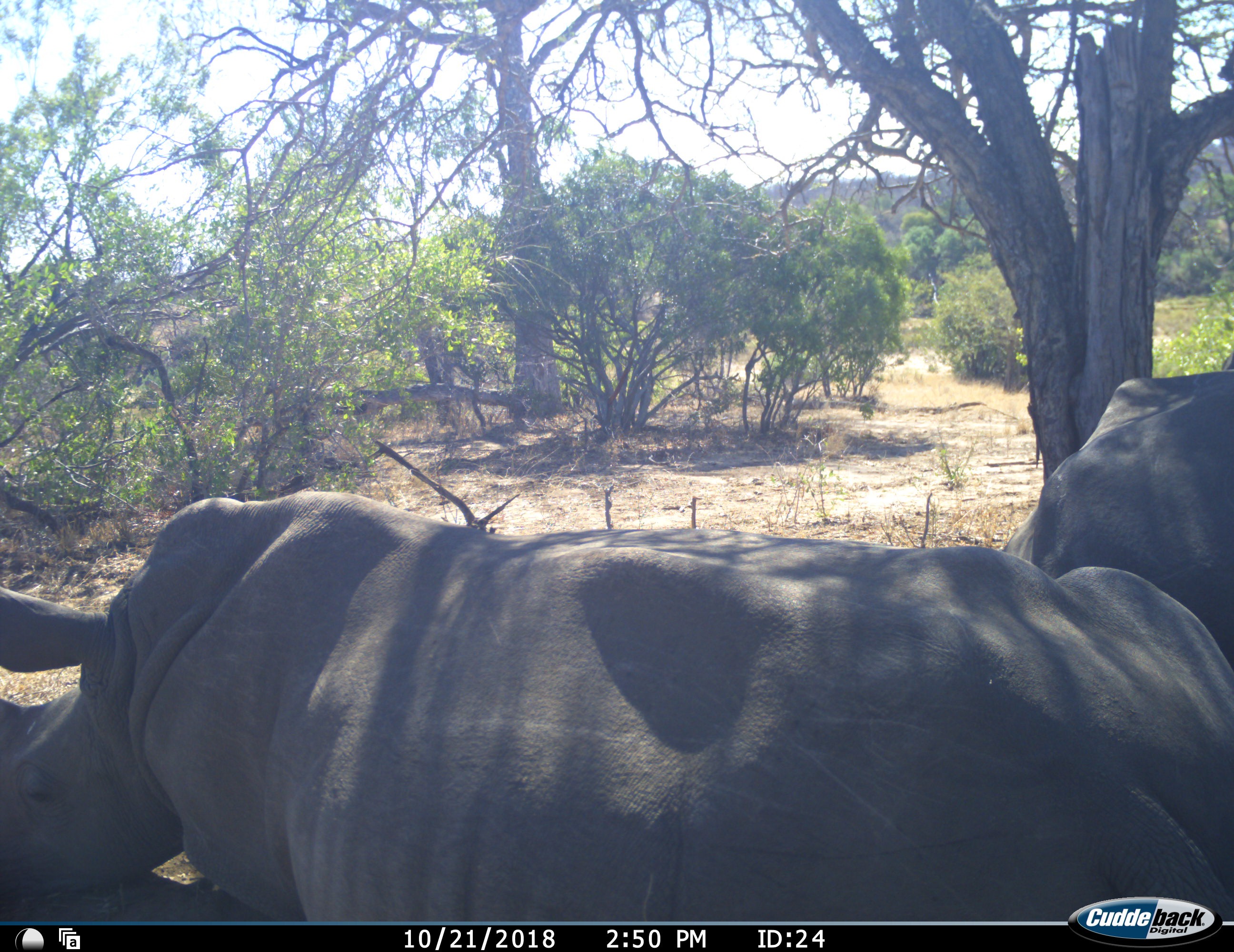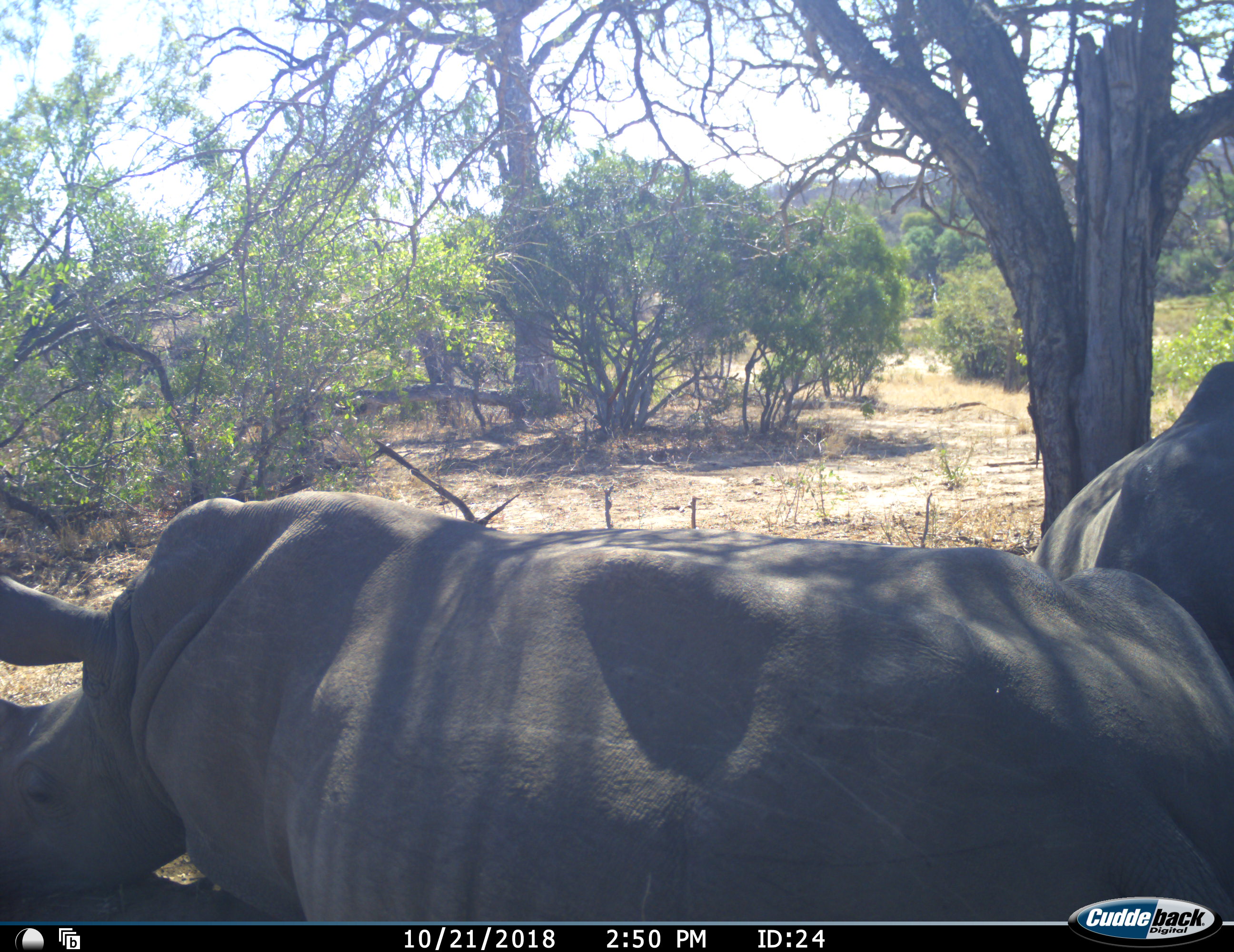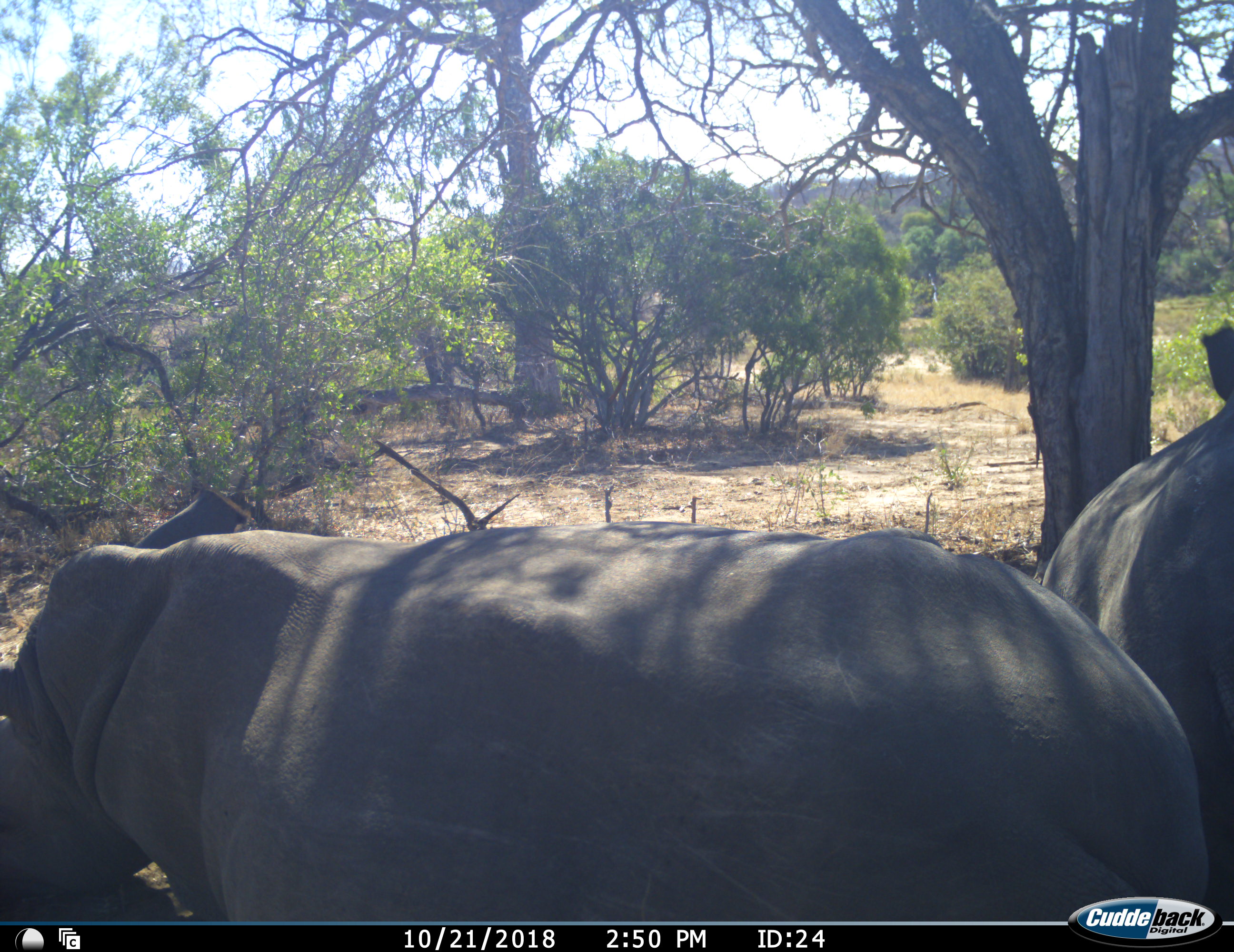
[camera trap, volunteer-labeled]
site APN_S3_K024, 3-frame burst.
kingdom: Animalia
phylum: Chordata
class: Mammalia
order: Perissodactyla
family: Rhinocerotidae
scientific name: Rhinocerotidae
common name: unknown rhinoceros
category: rhinocerosunknown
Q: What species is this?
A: Rhinocerosunknown (unknown rhinoceros) (Rhinocerotidae).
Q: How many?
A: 2.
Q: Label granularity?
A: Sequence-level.